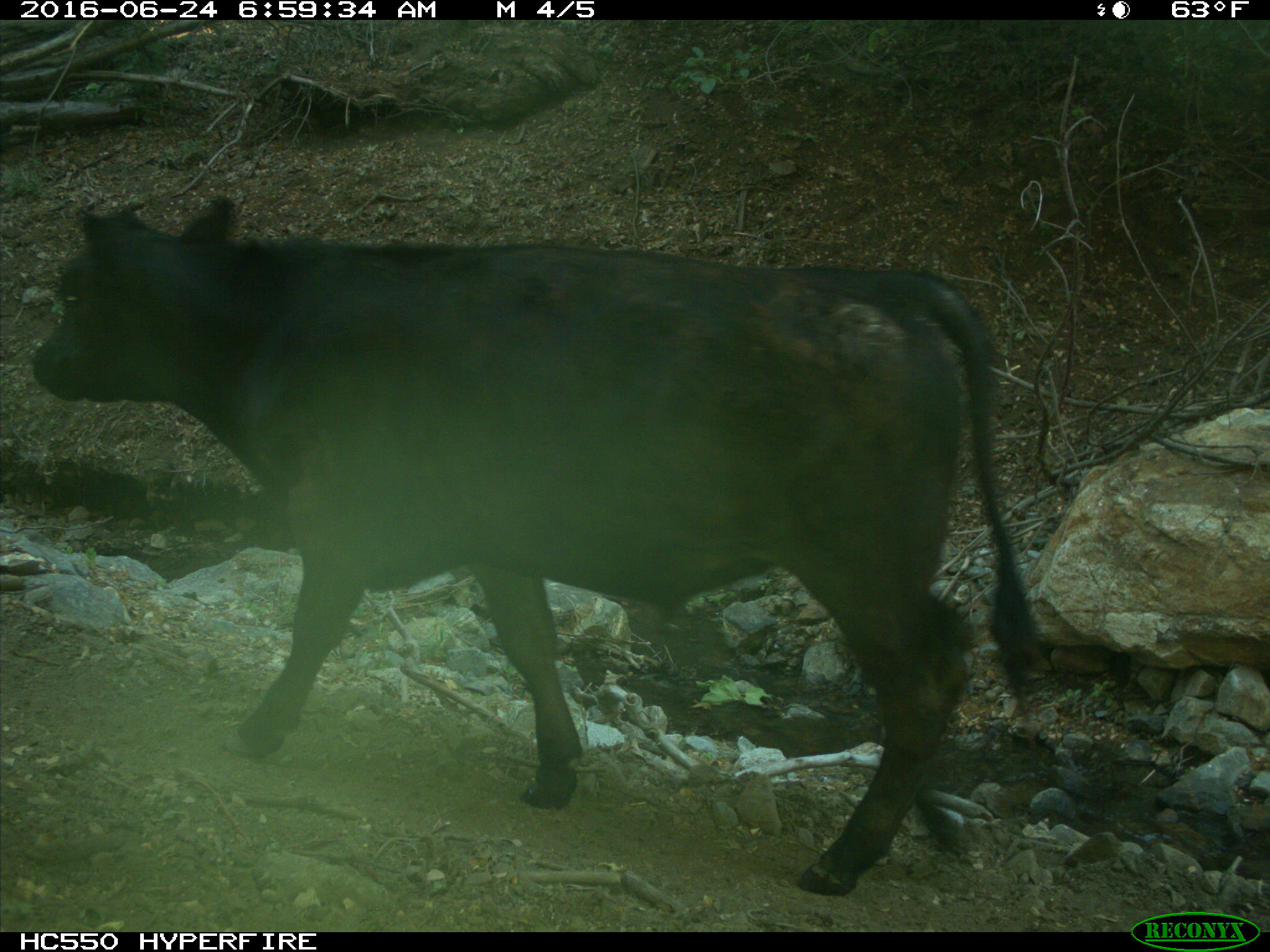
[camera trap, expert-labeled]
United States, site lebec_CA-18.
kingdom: Animalia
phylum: Chordata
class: Mammalia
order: Artiodactyla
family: Bovidae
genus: Bos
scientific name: Bos taurus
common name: domestic cow